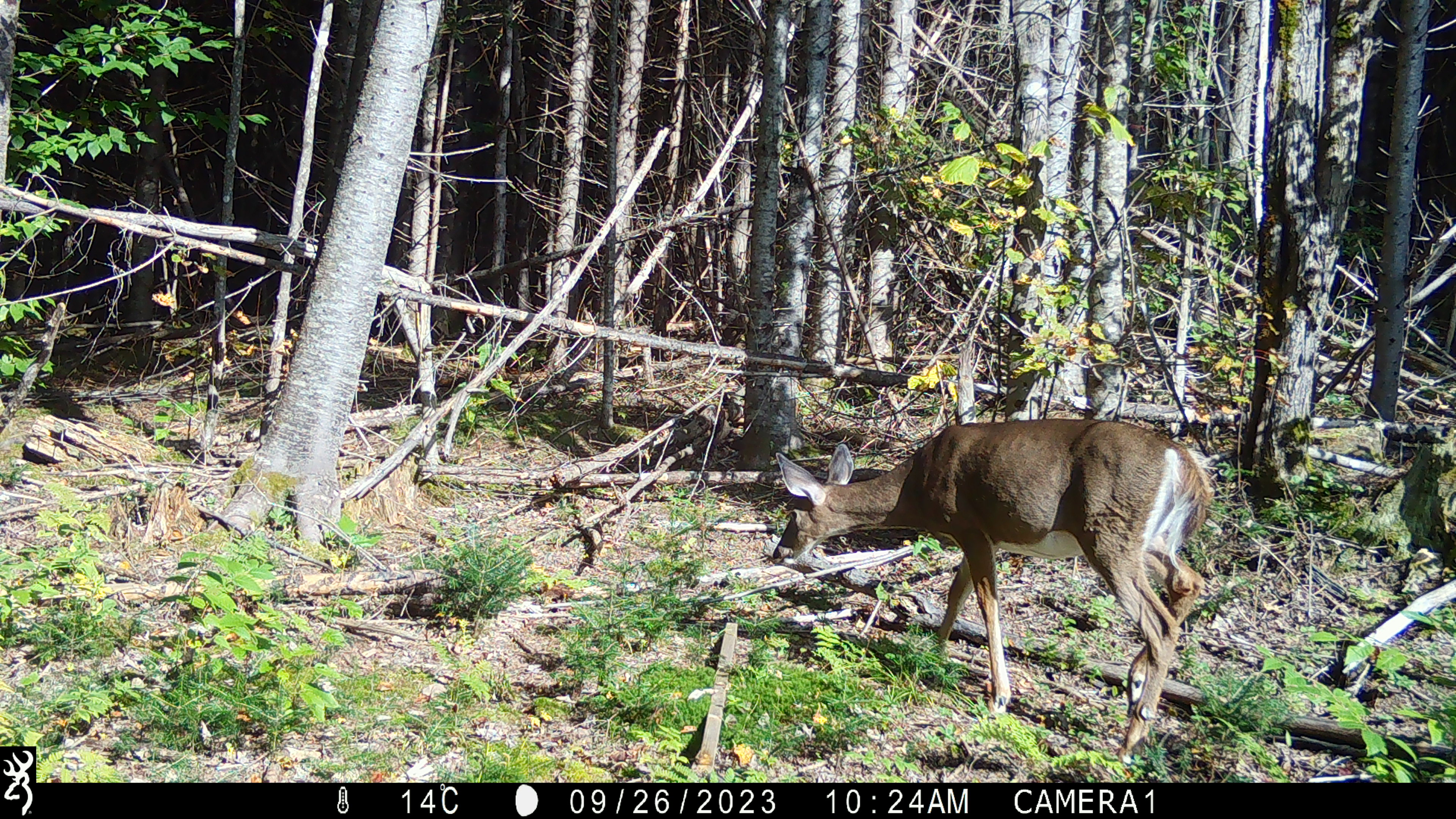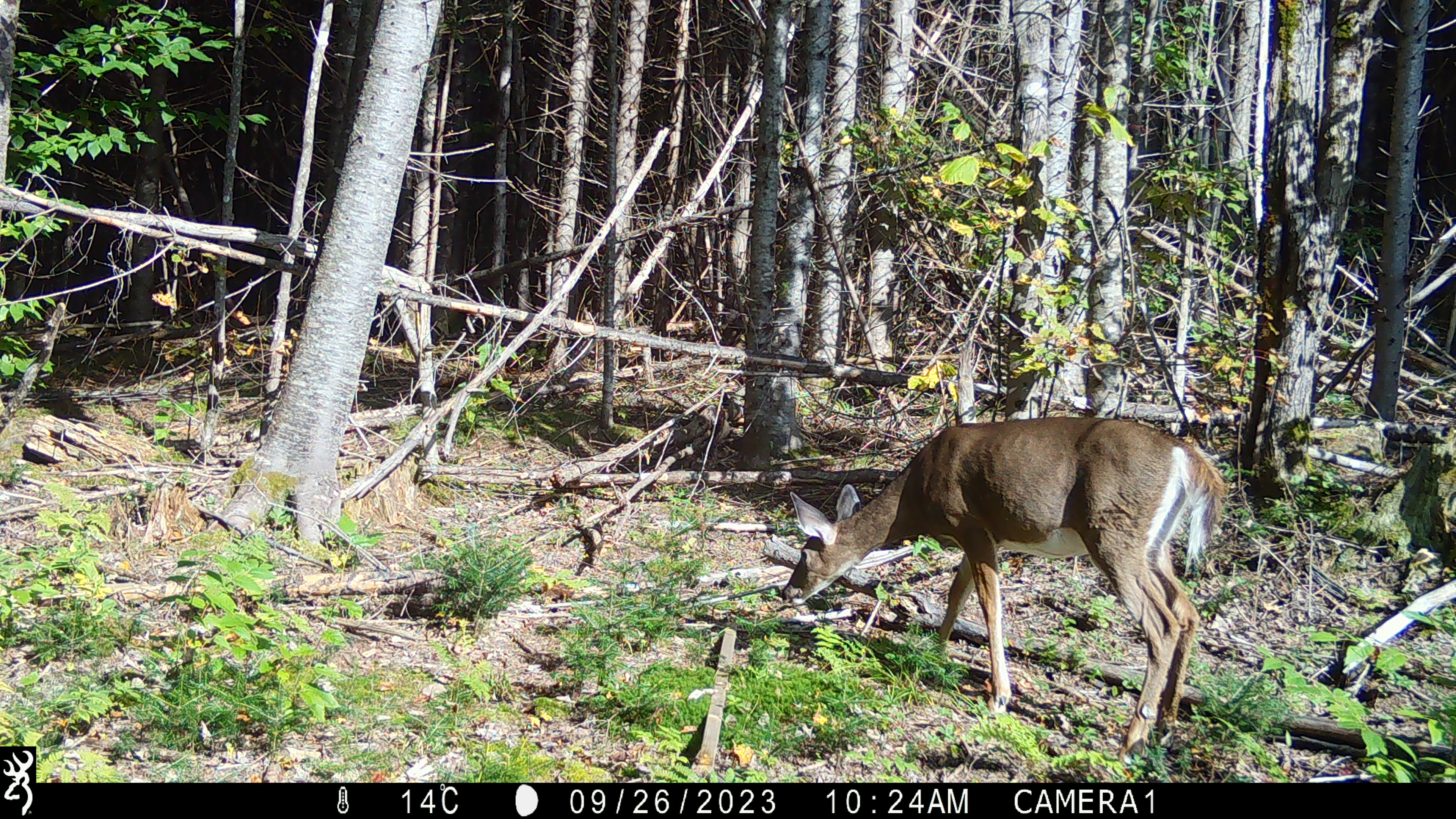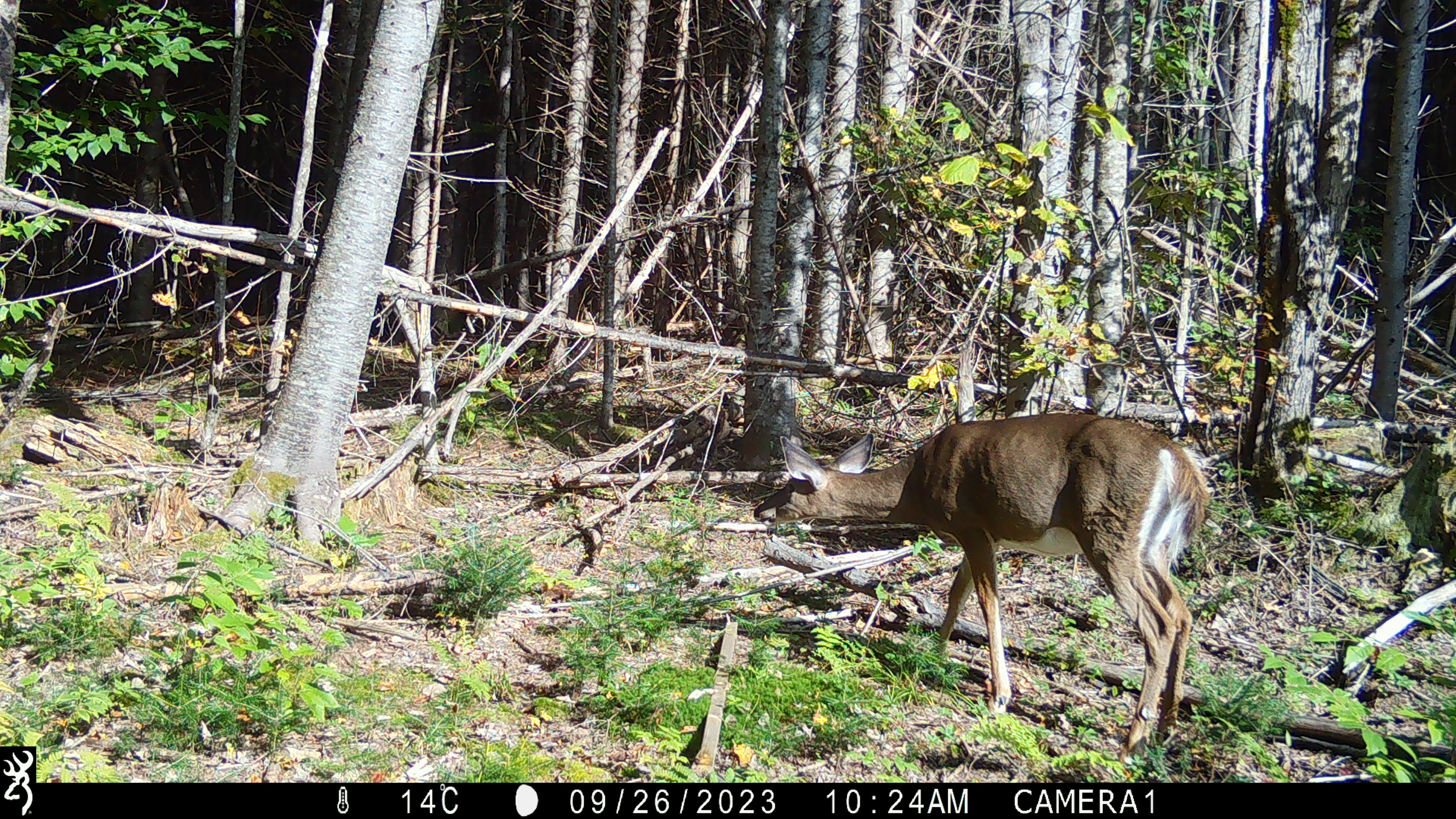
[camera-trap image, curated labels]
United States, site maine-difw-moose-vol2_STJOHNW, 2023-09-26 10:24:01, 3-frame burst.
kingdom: Animalia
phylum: Chordata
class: Mammalia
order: Artiodactyla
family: Cervidae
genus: Odocoileus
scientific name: Odocoileus virginianus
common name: white-tailed deer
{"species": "white-tailed deer (Odocoileus virginianus)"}